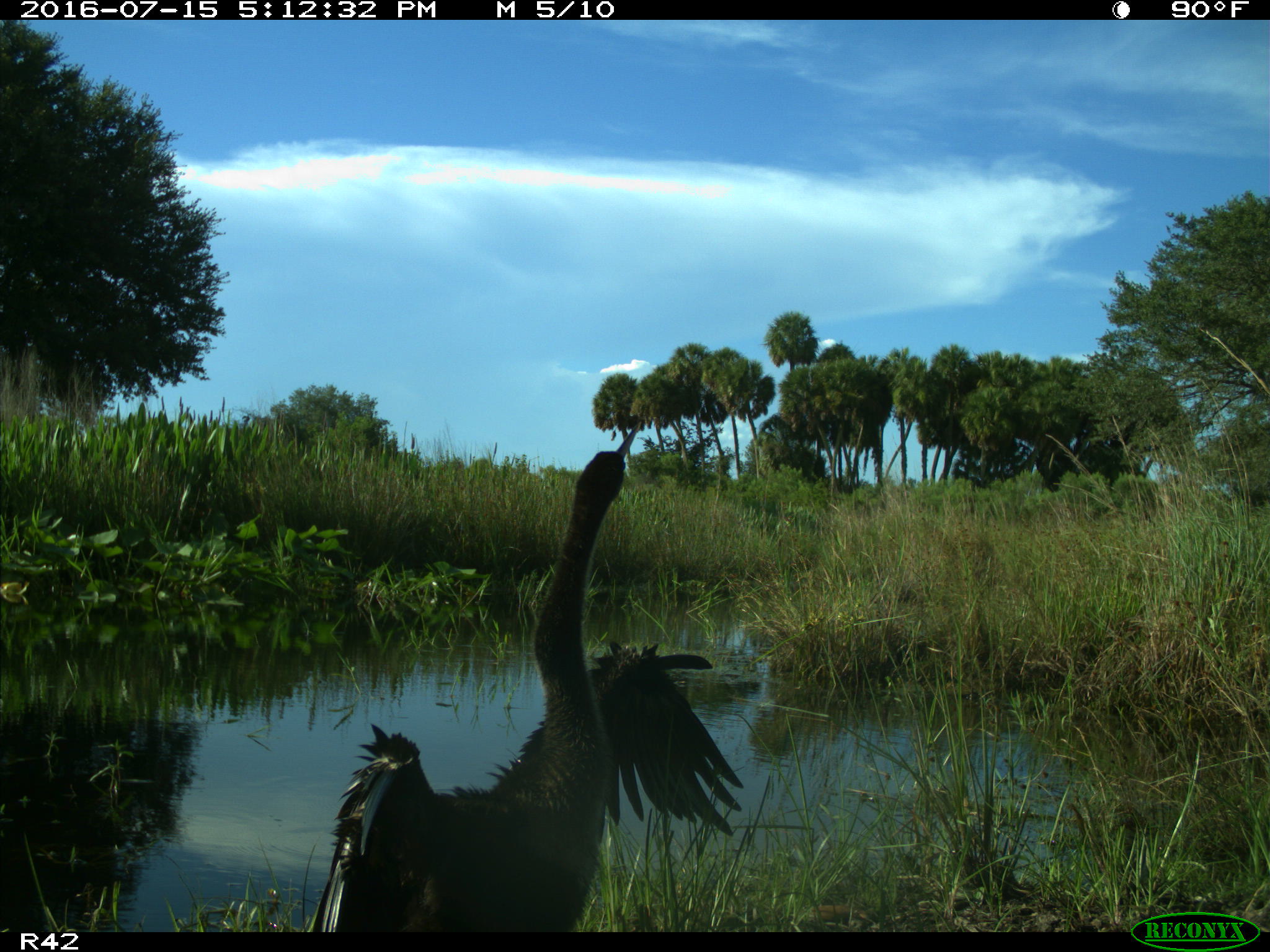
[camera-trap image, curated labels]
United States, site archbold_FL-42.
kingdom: Animalia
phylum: Chordata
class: Aves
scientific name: Aves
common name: birds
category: unidentified bird